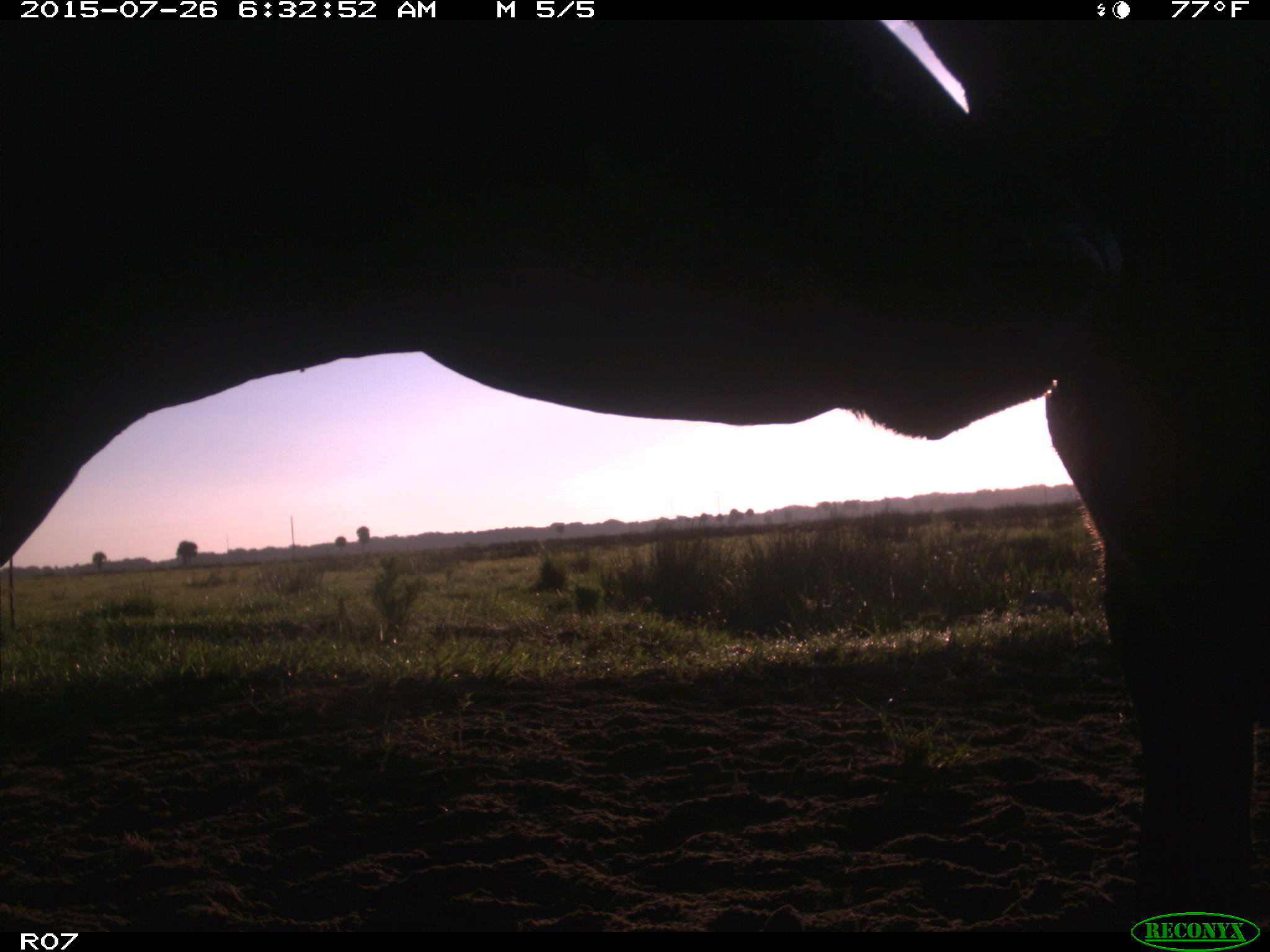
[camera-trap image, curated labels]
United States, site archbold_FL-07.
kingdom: Animalia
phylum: Chordata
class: Mammalia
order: Artiodactyla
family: Bovidae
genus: Bos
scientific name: Bos taurus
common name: domestic cow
Bos taurus (domestic cow).